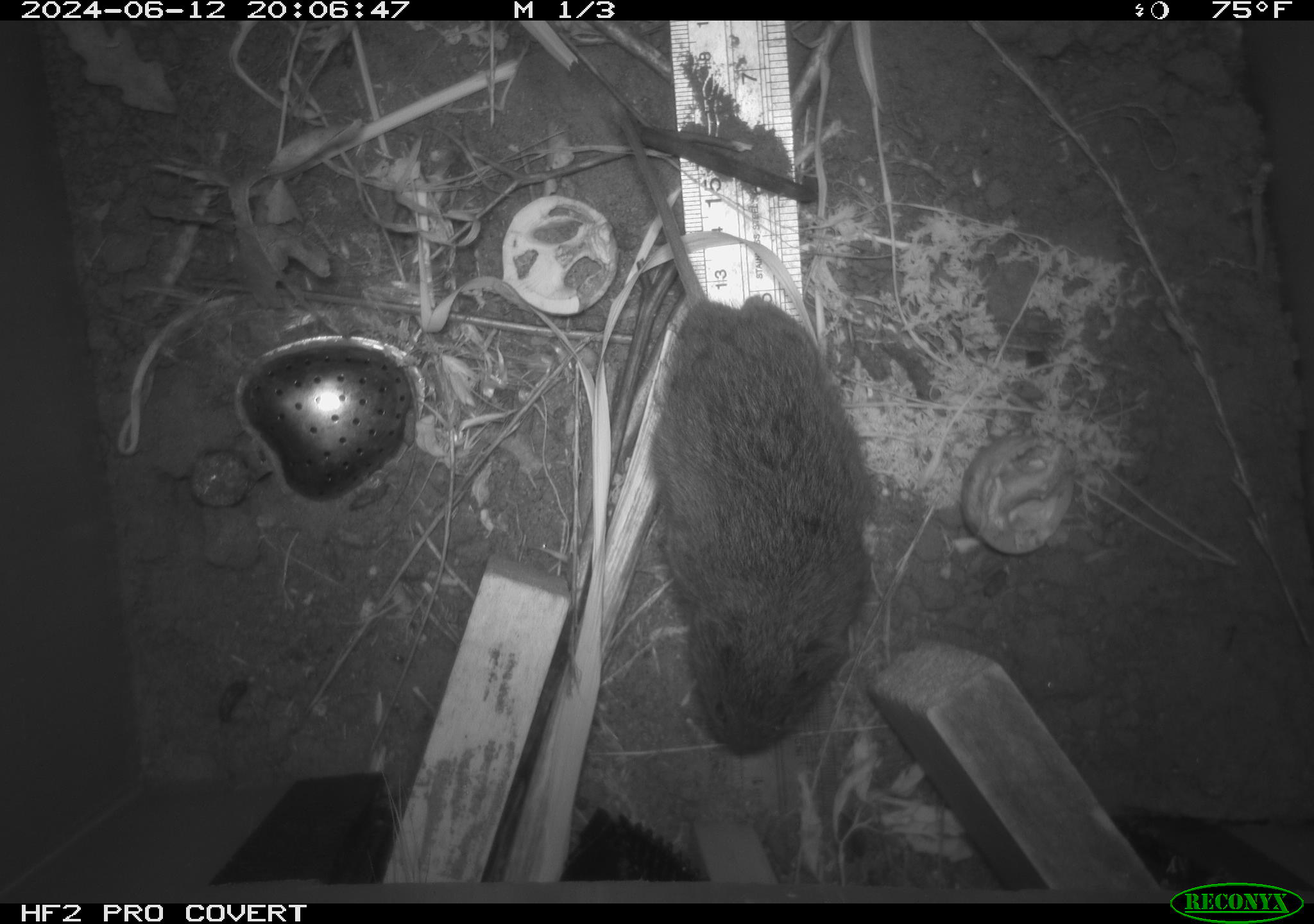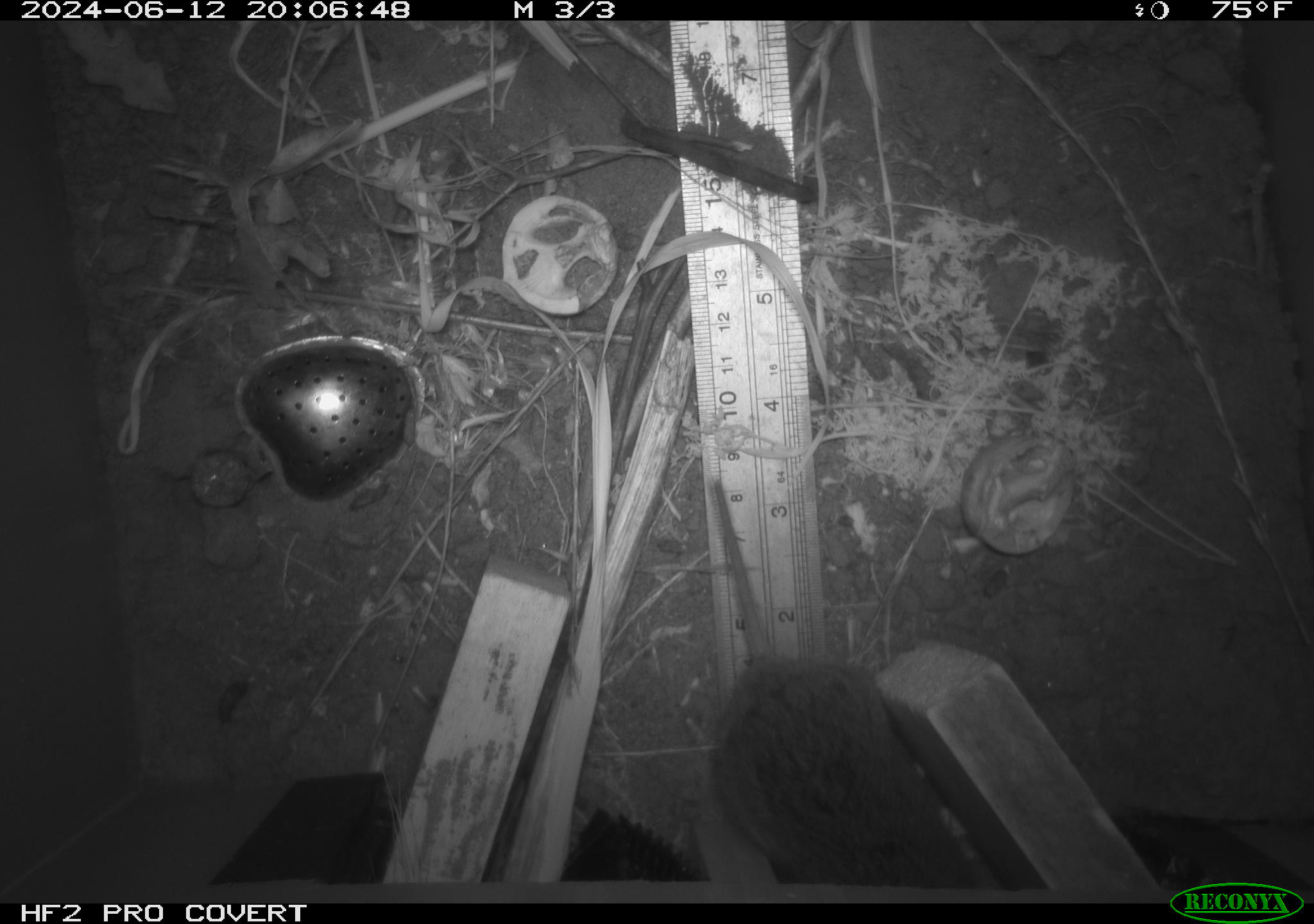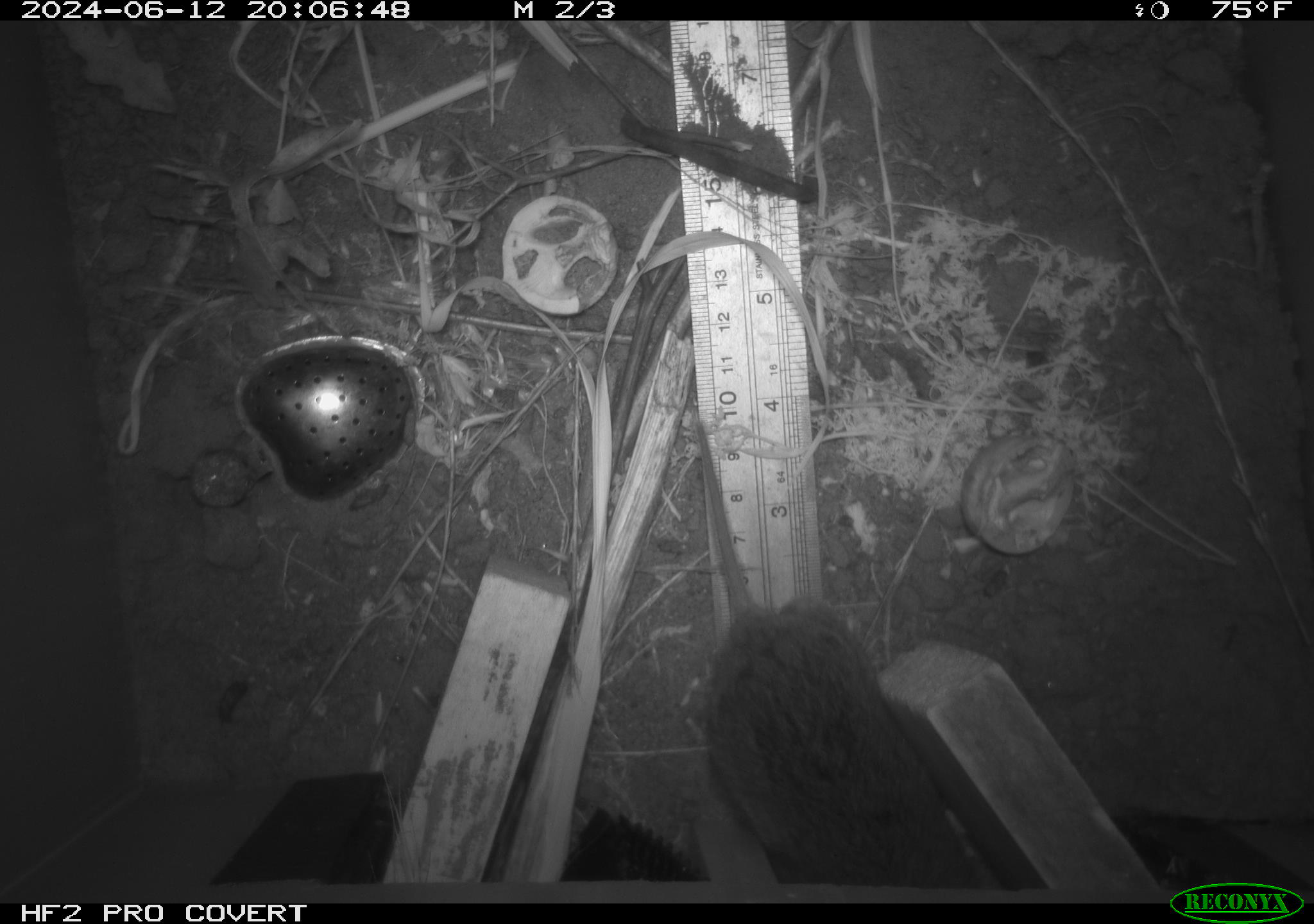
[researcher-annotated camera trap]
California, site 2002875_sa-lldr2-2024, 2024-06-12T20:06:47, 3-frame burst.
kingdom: Animalia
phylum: Chordata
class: Mammalia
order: Rodentia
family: Cricetidae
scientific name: Arvicolinae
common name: voles, lemmings, and muskrats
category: arvicolinae subfamily